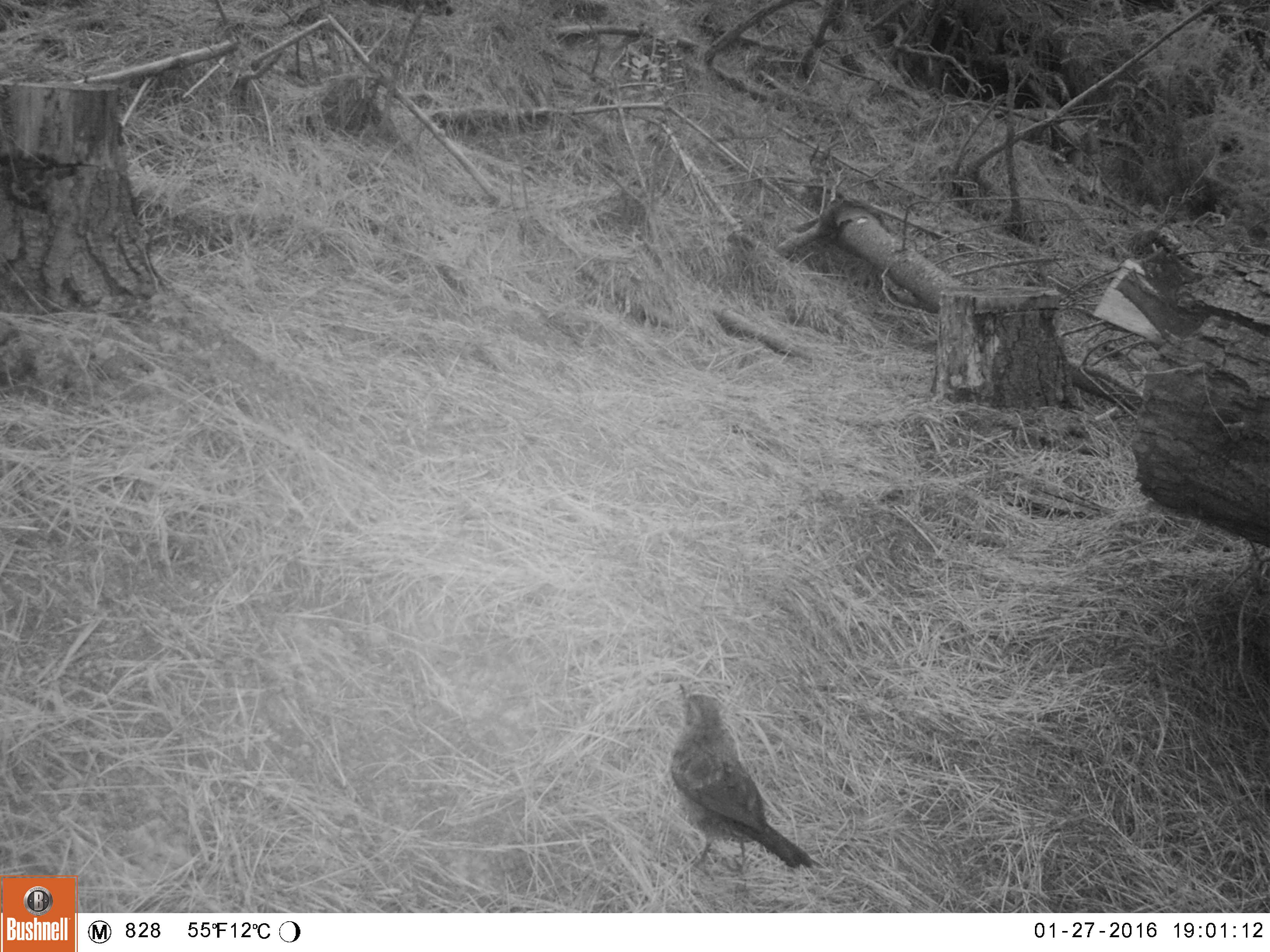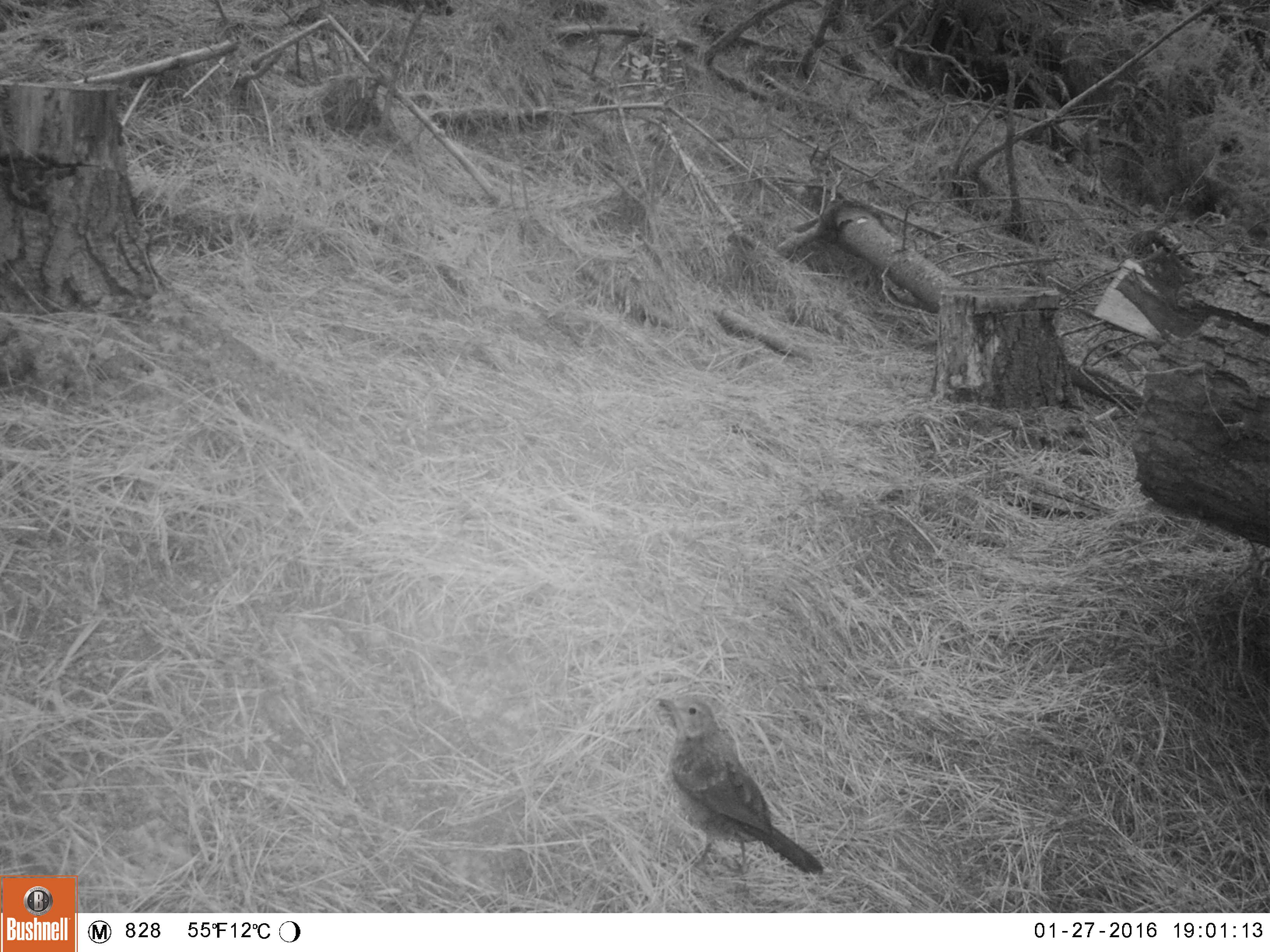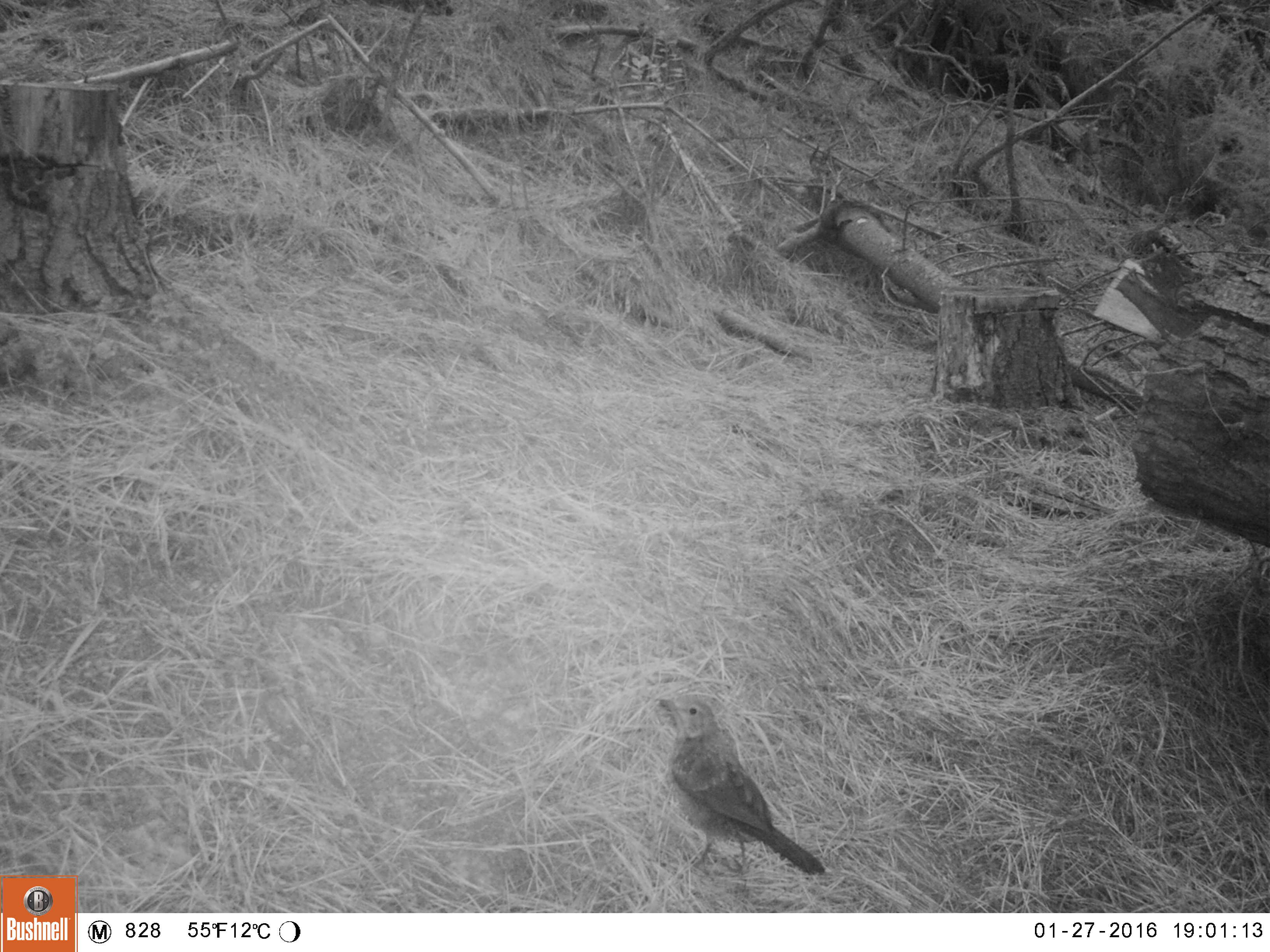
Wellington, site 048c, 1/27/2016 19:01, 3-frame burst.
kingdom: Animalia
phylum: Chordata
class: Aves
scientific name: Aves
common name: bird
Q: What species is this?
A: Bird (Aves).